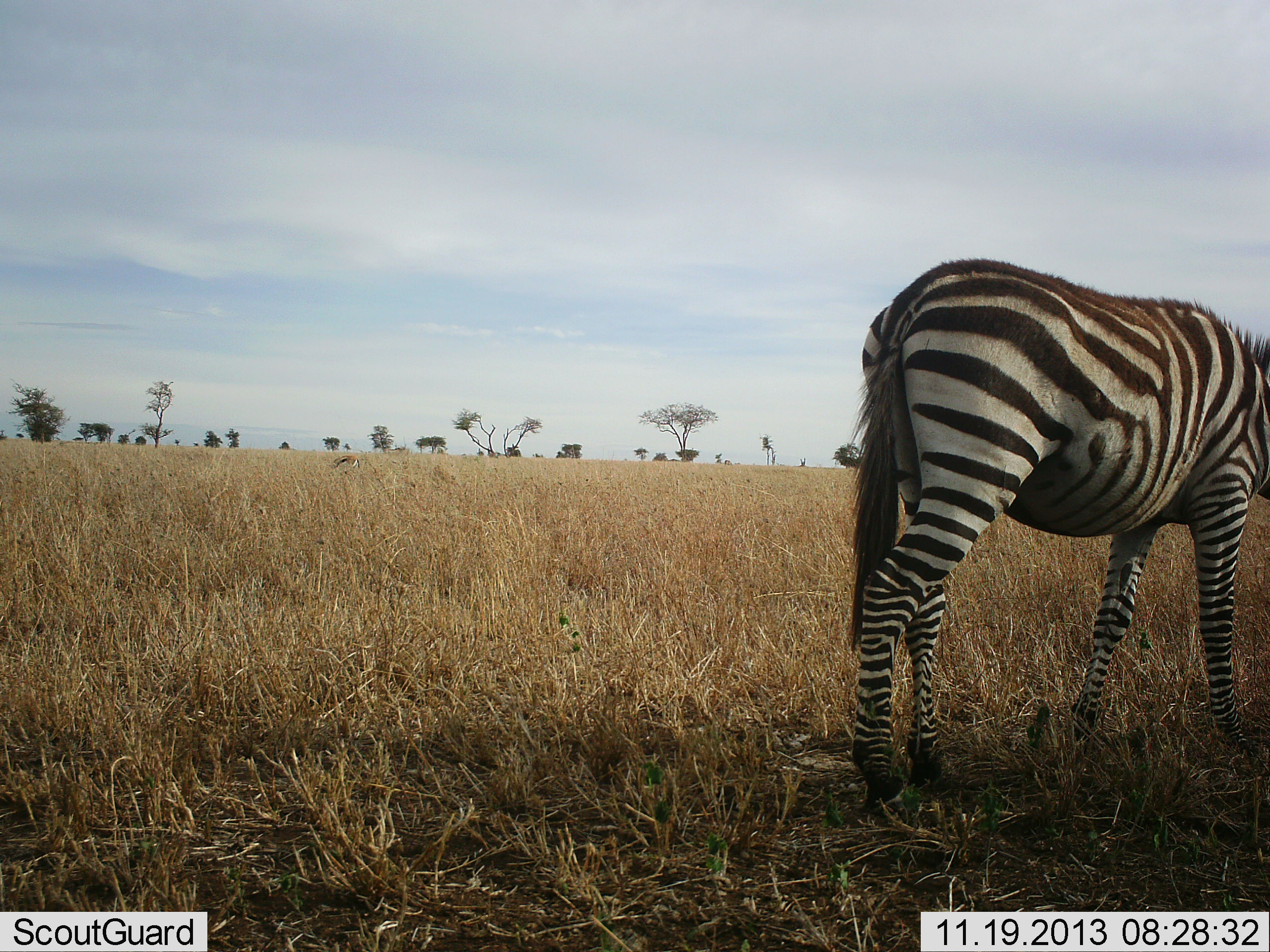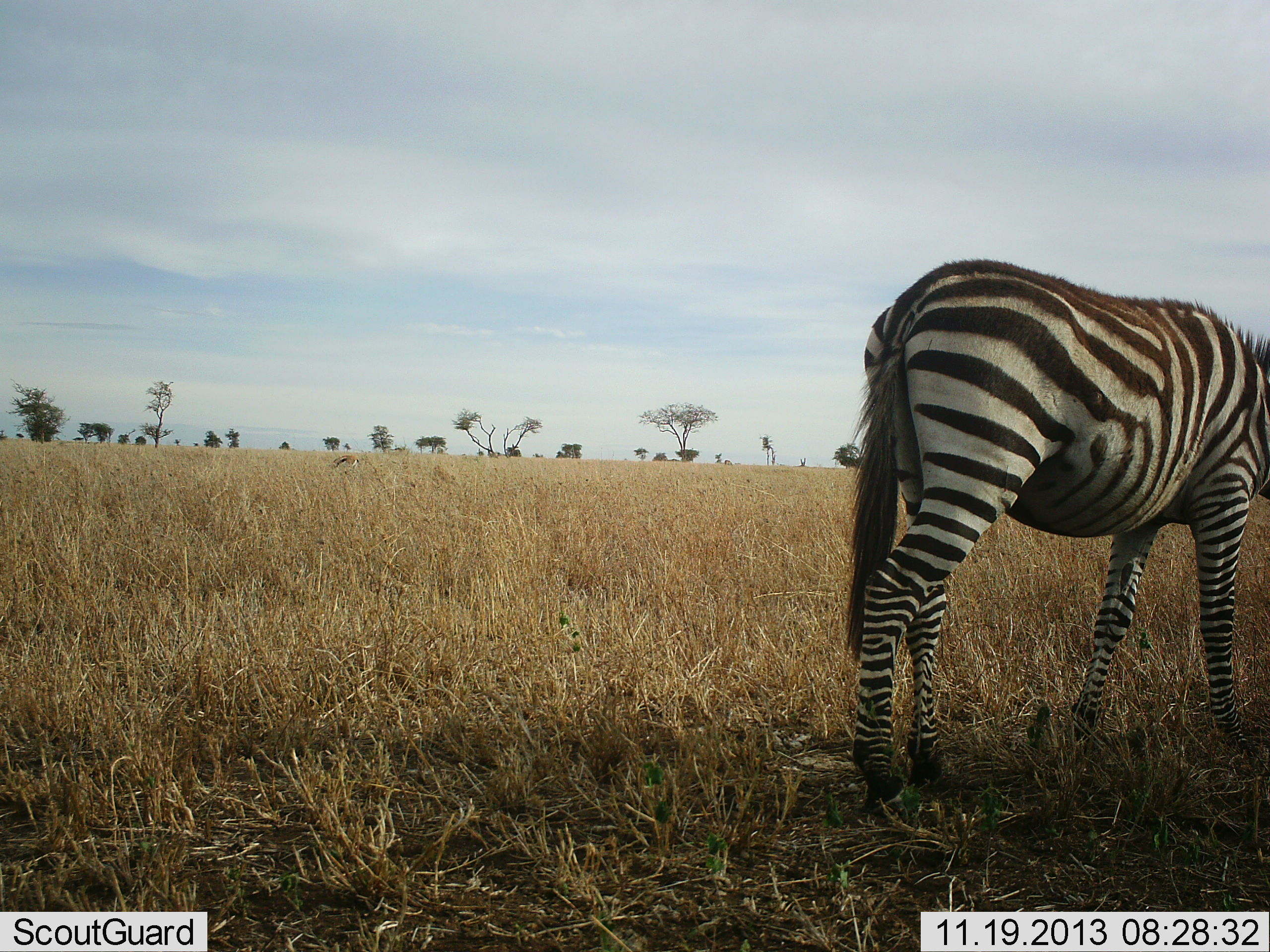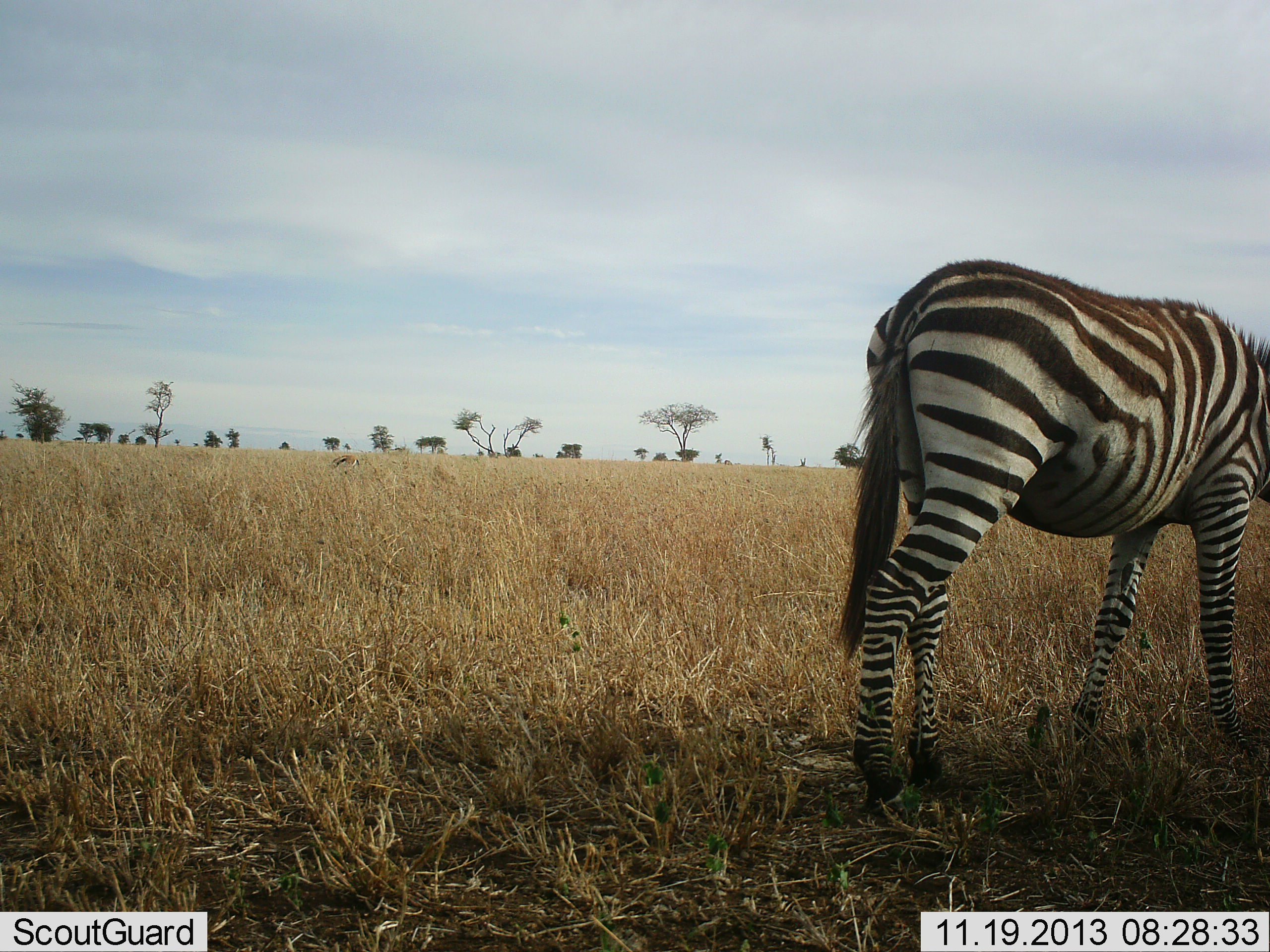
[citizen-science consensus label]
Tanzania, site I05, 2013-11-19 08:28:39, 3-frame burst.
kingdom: Animalia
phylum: Chordata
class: Mammalia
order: Perissodactyla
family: Equidae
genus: Equus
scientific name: Equus quagga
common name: plains zebra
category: zebra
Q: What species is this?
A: Zebra (plains zebra) (Equus quagga).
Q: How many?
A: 1.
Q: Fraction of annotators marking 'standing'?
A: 100%.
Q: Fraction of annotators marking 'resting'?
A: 0%.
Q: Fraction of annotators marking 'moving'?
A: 0%.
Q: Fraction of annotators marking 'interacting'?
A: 0%.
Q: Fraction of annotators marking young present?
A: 0%.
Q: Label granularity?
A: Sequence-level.